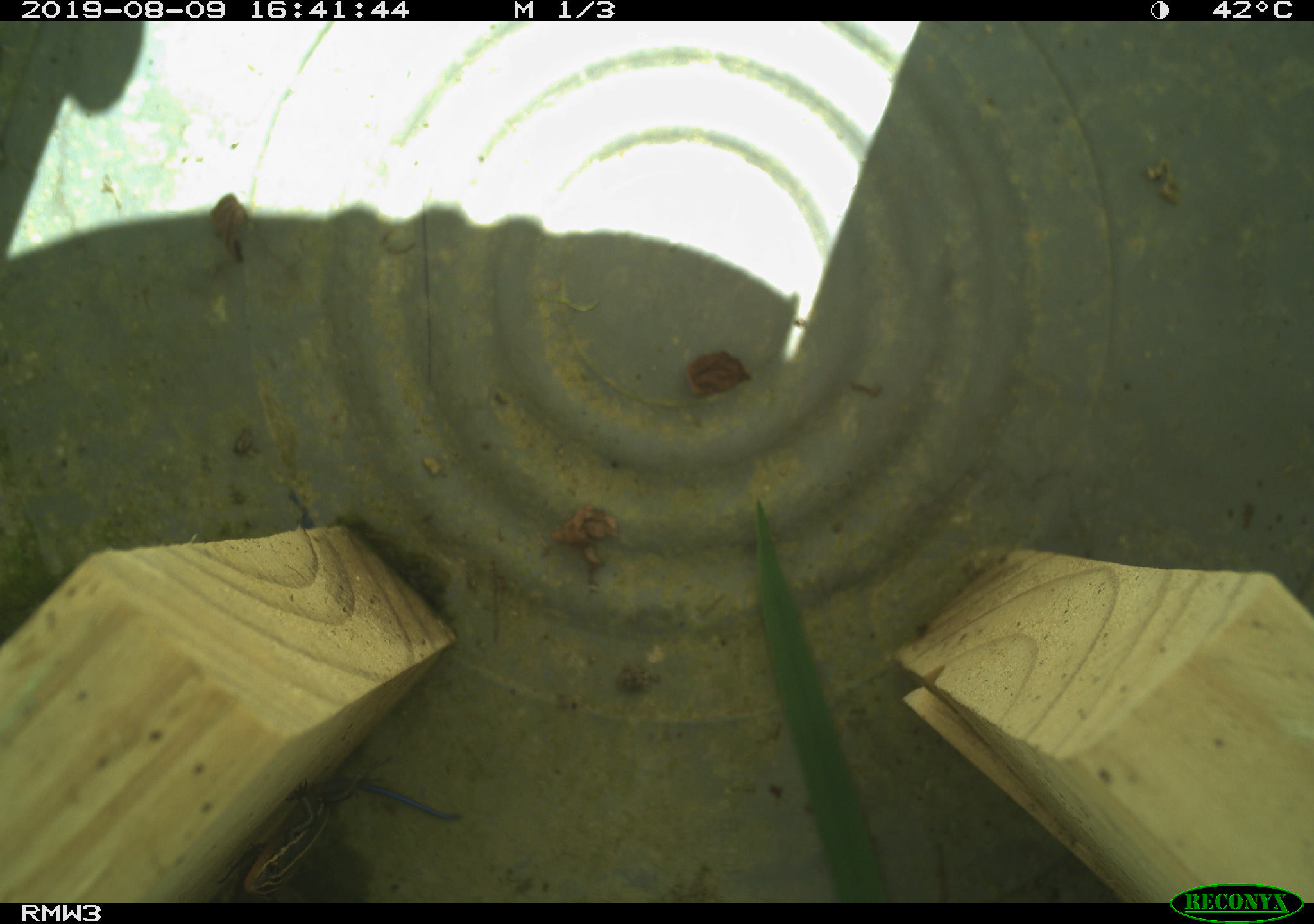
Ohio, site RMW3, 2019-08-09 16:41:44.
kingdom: Animalia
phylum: Chordata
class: Reptilia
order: Squamata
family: Scincidae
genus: Plestiodon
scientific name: Plestiodon fasciatus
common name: common five-lined skink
Common five-lined skink (Plestiodon fasciatus).